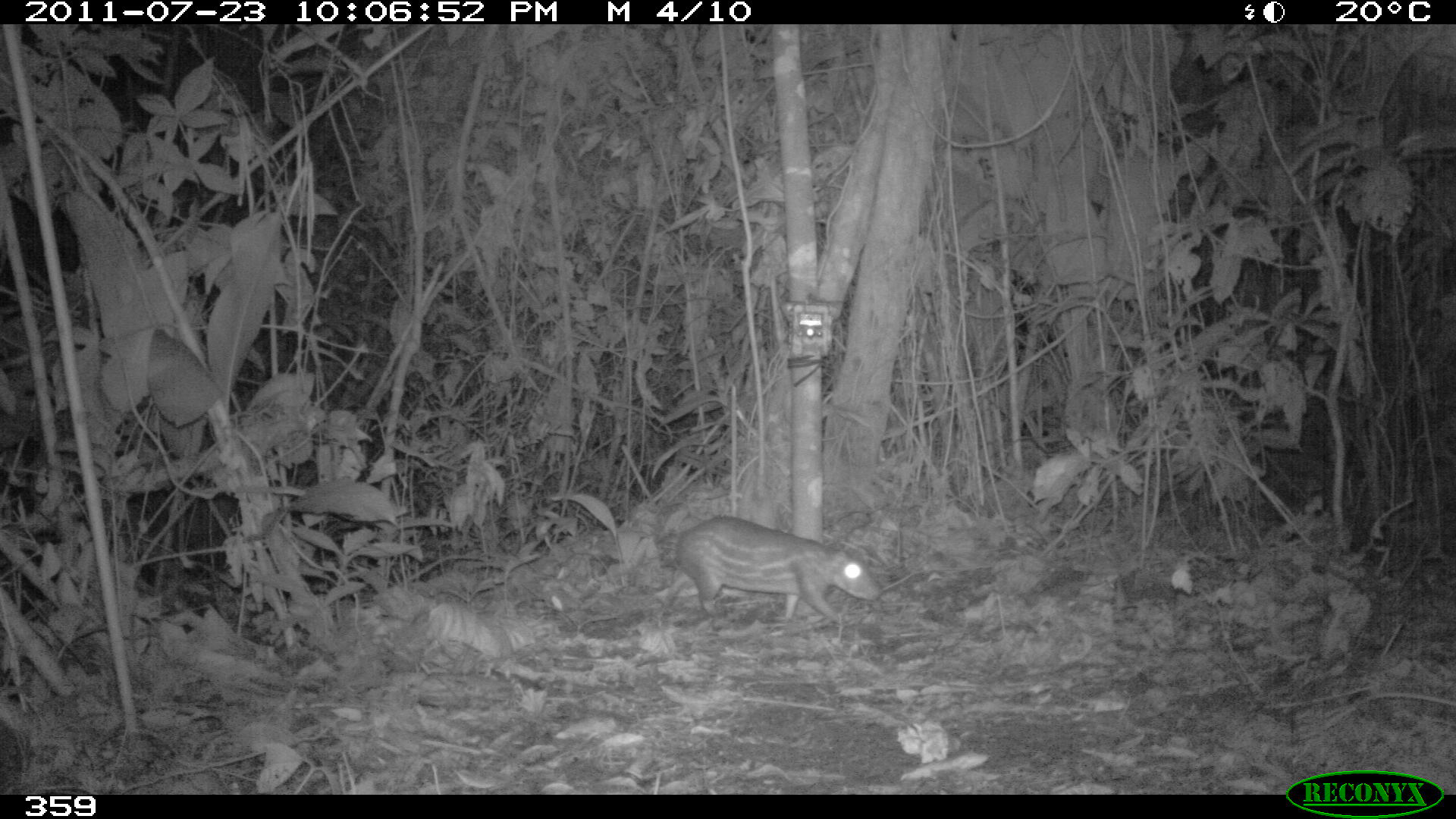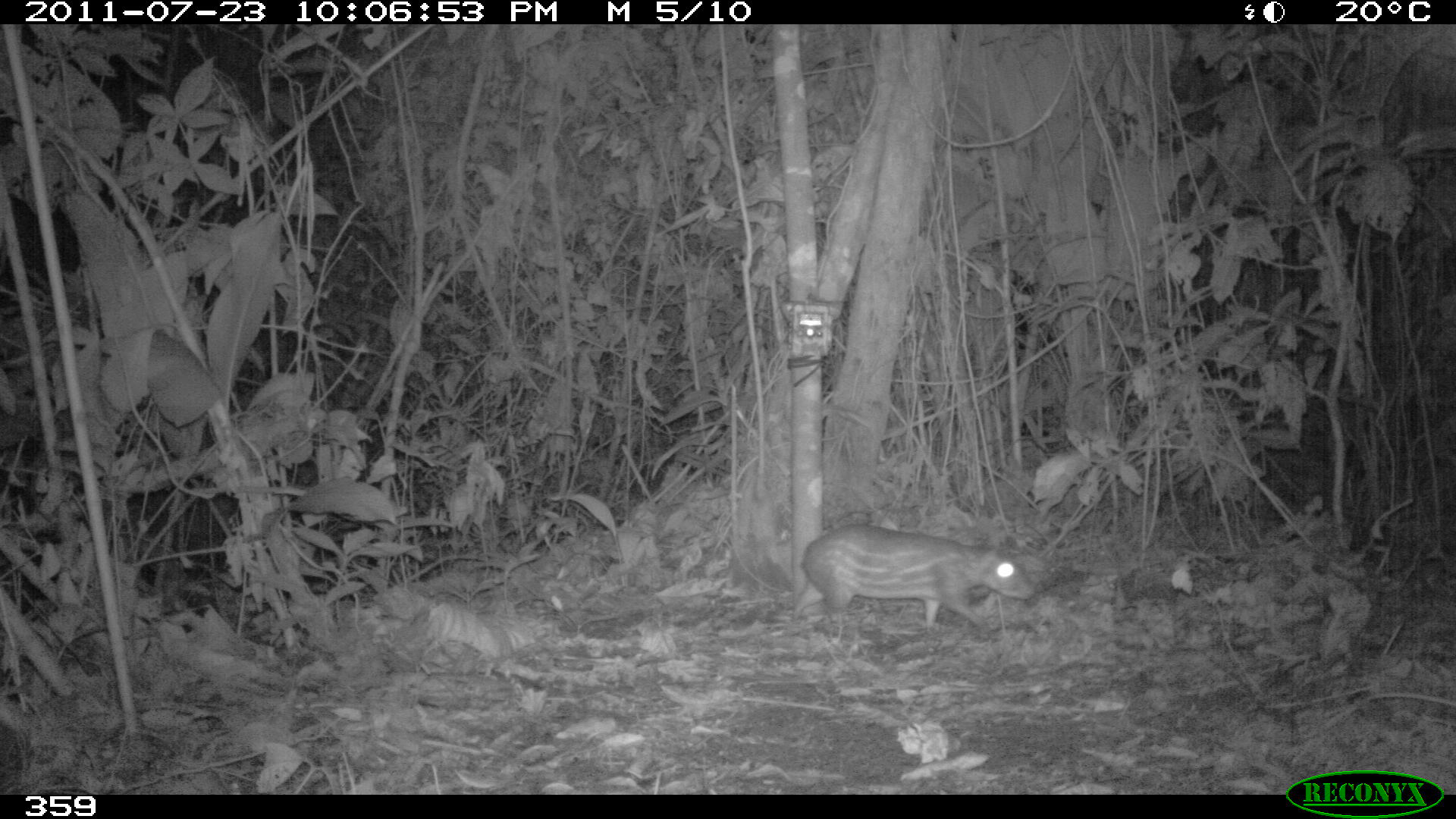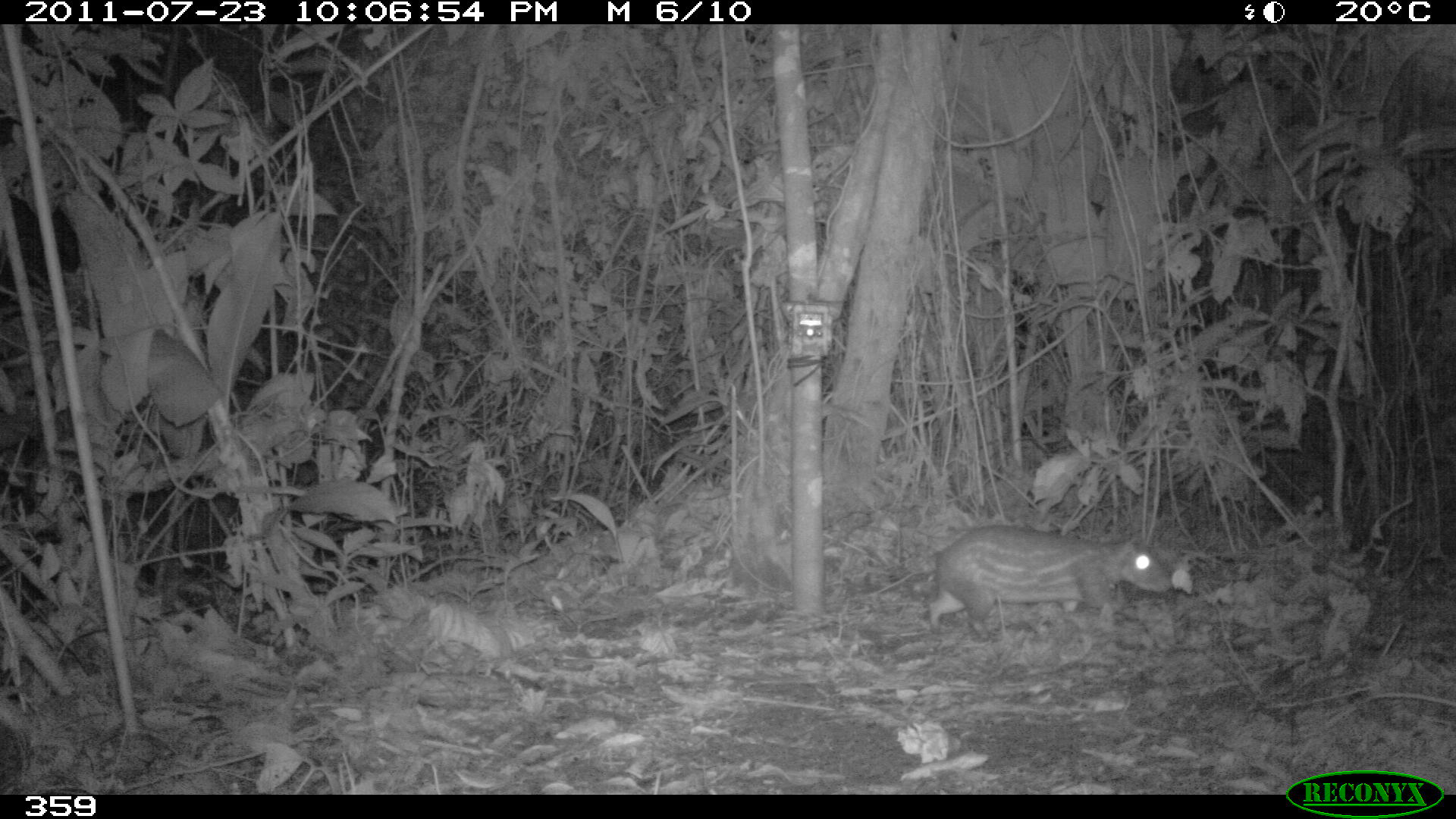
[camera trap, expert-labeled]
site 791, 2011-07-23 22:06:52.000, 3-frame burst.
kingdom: Animalia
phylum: Chordata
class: Mammalia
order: Rodentia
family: Cuniculidae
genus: Cuniculus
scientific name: Cuniculus paca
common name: spotted paca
Cuniculus paca (spotted paca).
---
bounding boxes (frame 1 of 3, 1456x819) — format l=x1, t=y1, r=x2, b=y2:
cuniculus paca: l=660, t=511, r=878, b=620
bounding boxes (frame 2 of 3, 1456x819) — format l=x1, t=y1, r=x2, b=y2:
cuniculus paca: l=792, t=520, r=1032, b=636